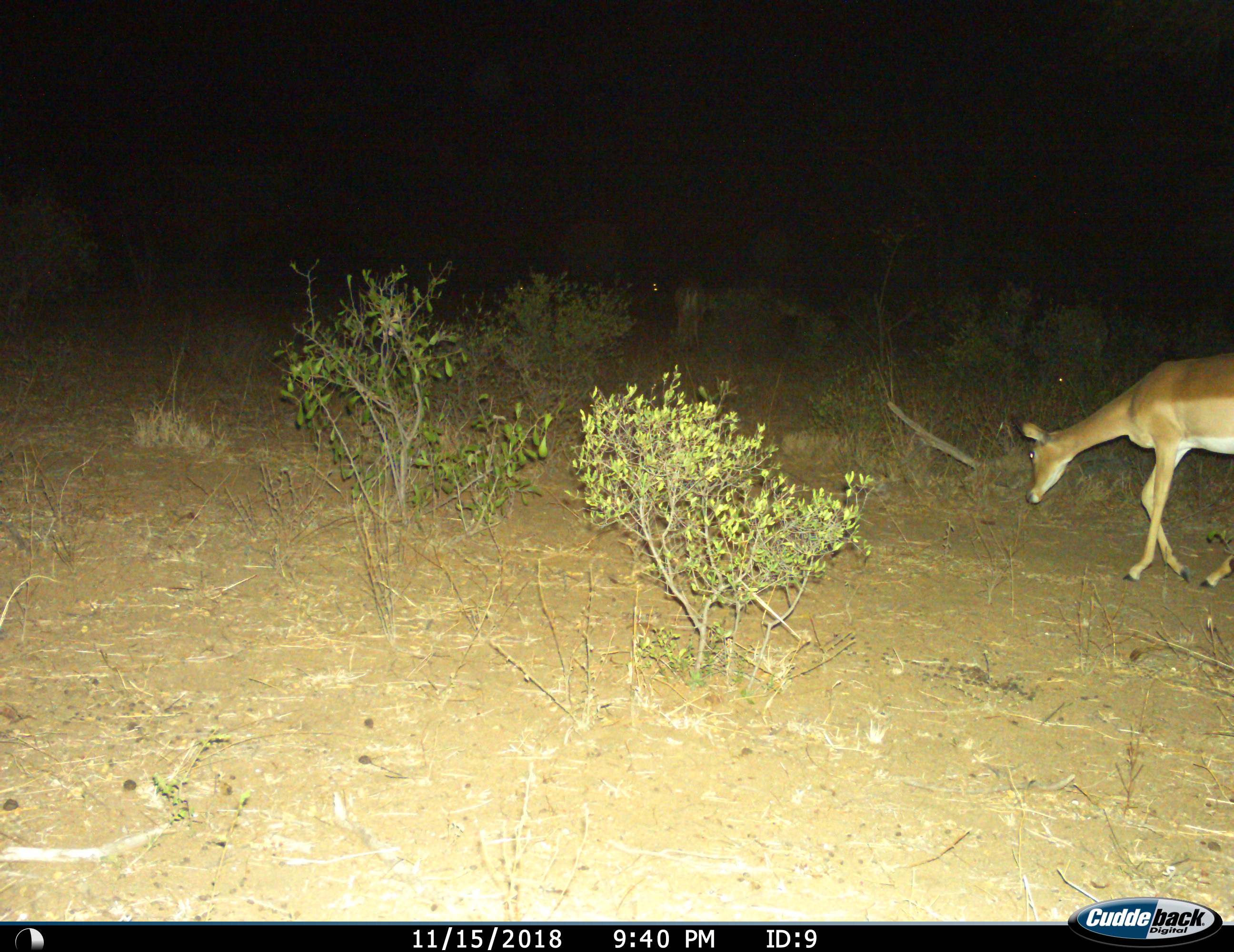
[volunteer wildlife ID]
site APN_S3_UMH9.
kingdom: Animalia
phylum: Chordata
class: Mammalia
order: Artiodactyla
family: Bovidae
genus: Aepyceros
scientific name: Aepyceros melampus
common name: impala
Impala (Aepyceros melampus), count 1. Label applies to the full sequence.